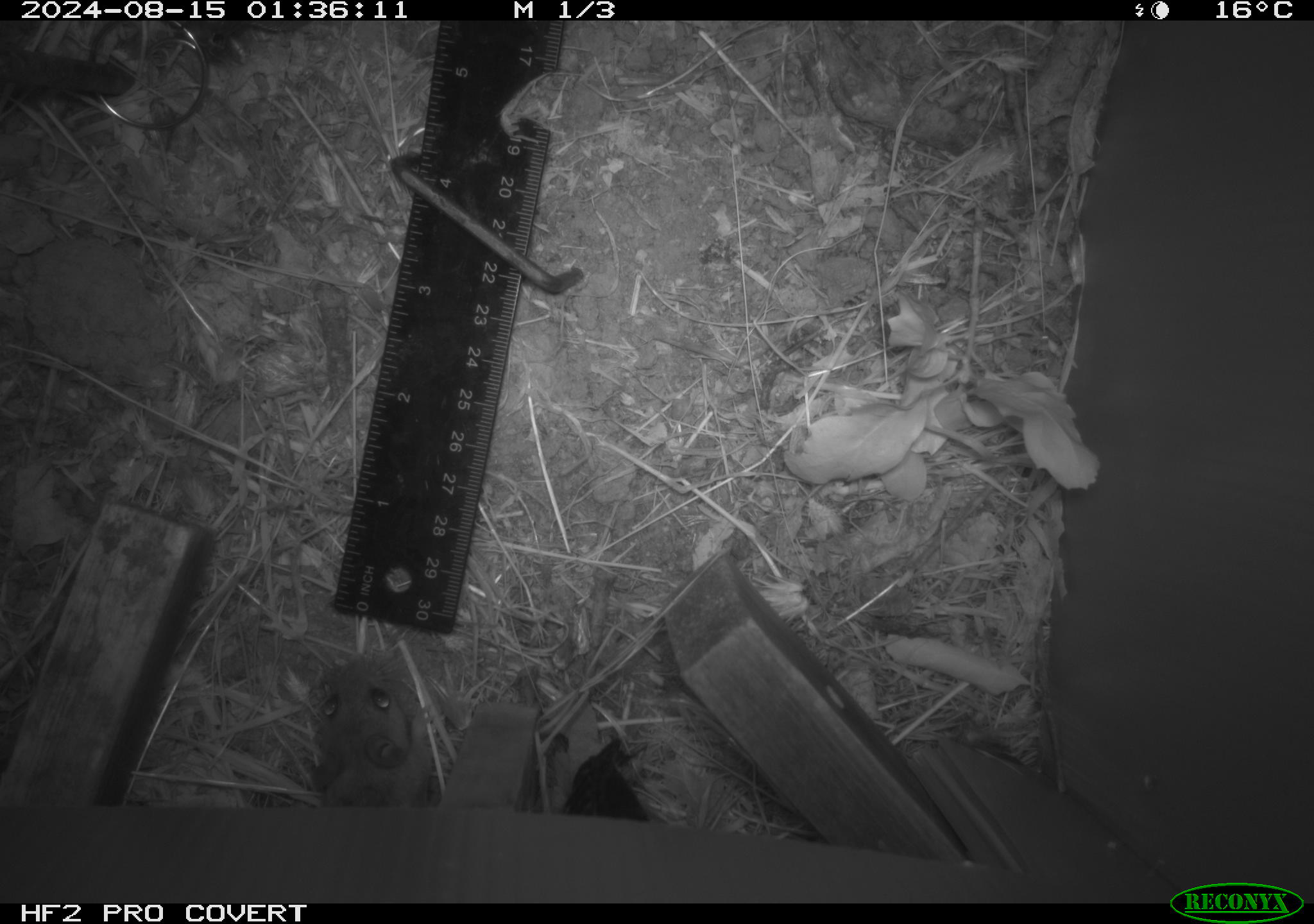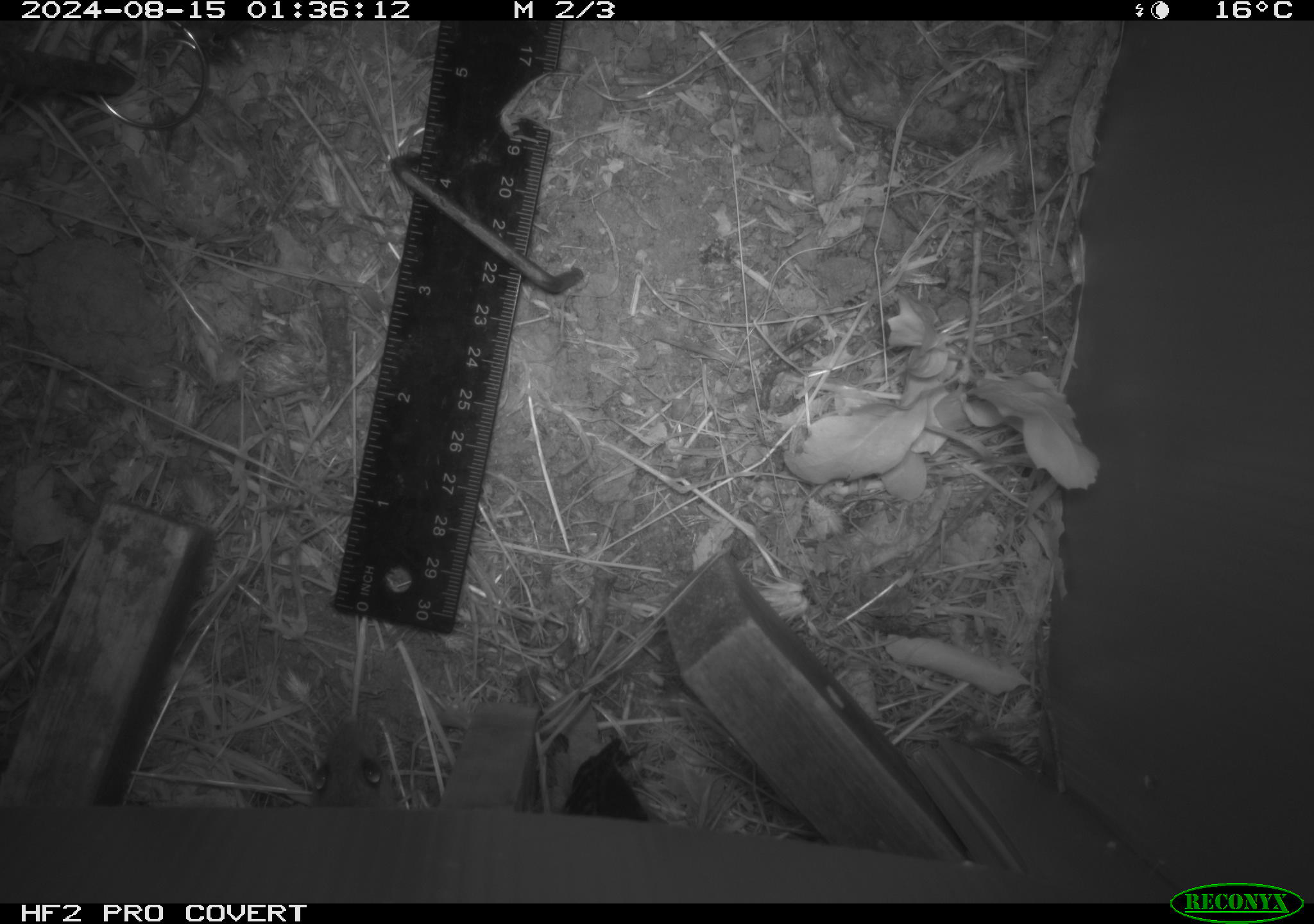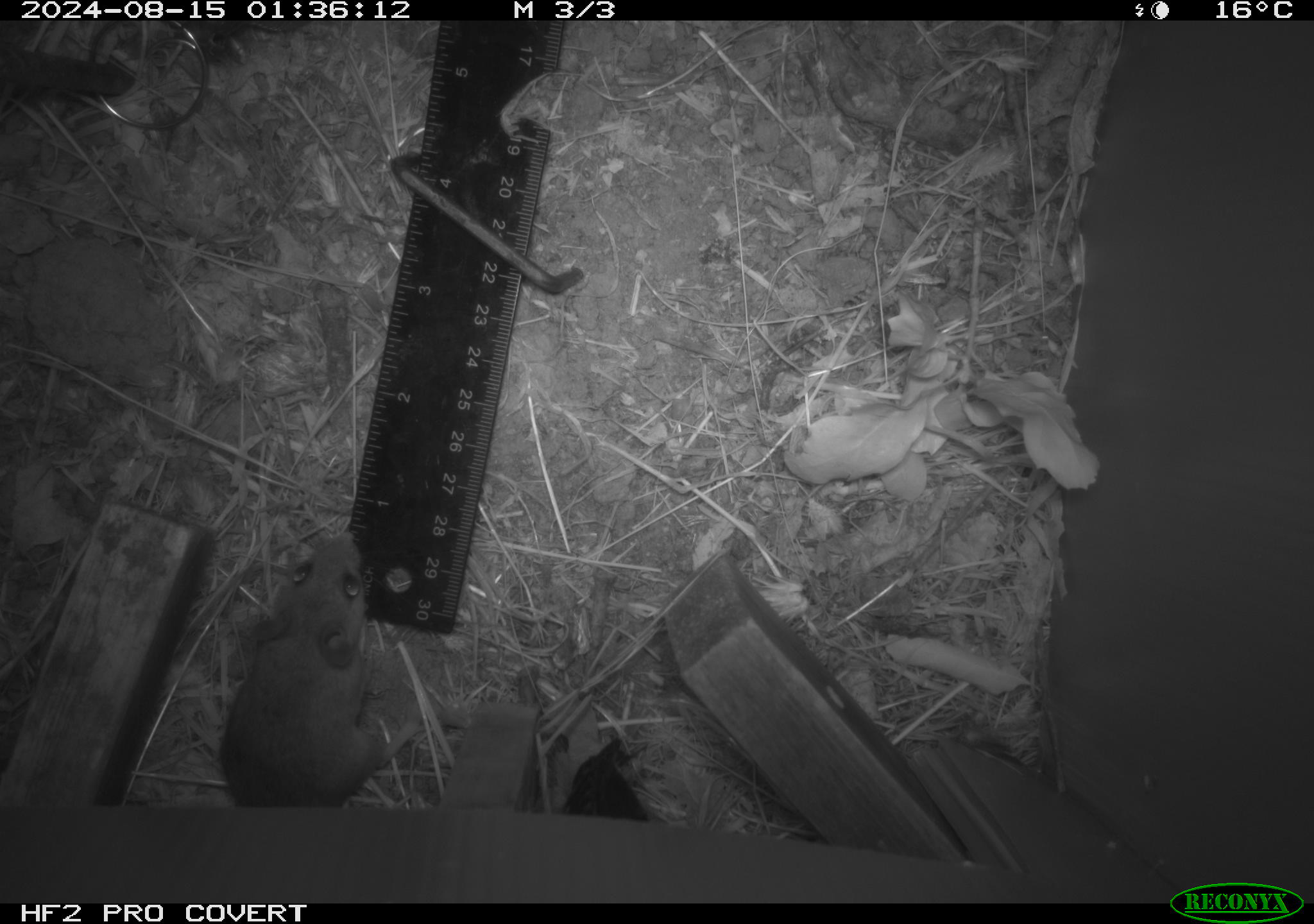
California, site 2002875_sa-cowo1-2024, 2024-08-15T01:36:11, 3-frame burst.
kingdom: Animalia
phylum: Chordata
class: Mammalia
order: Rodentia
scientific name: Rodentia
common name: mouse species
Mouse species (Rodentia).